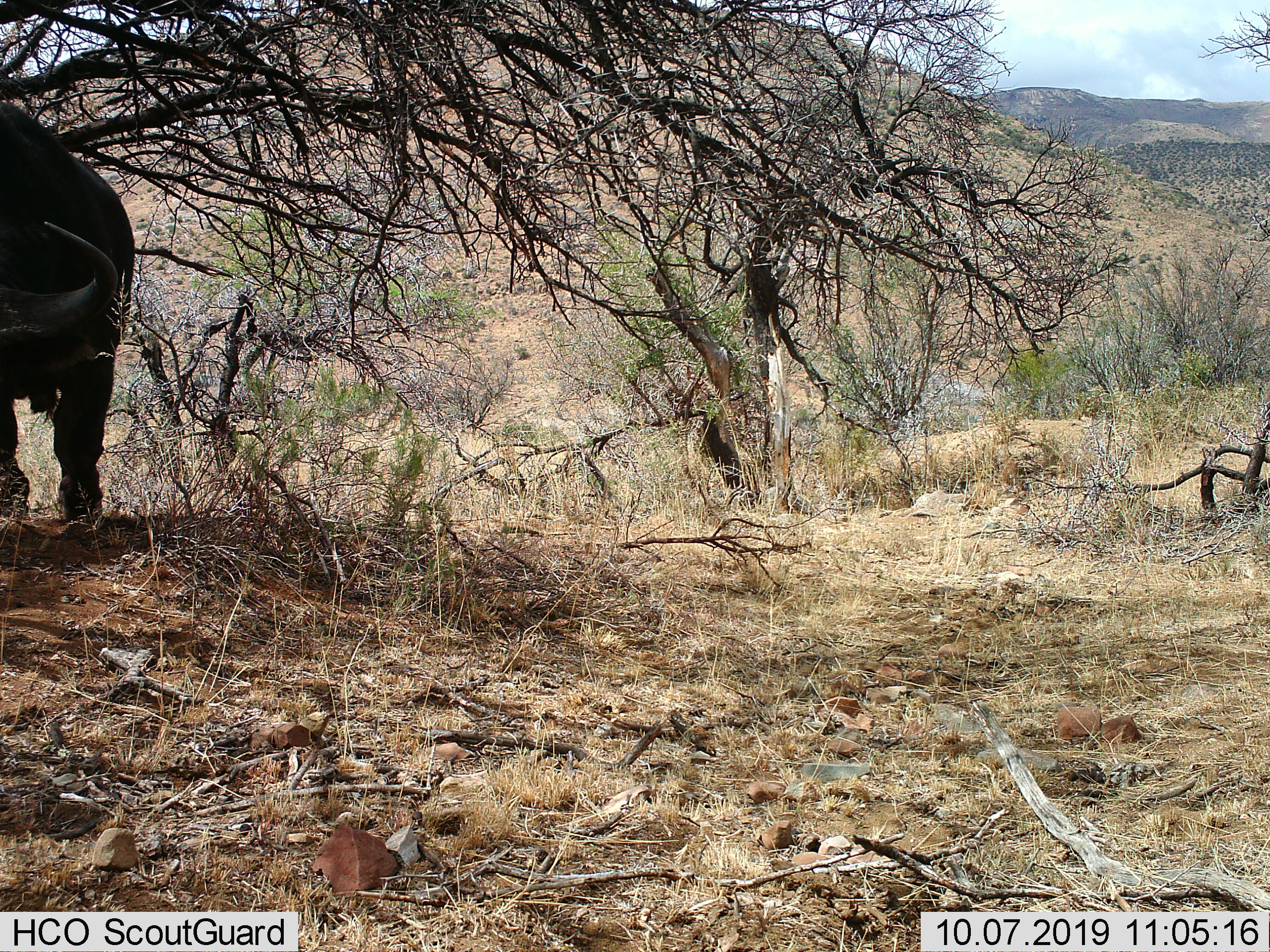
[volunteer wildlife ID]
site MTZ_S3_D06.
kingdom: Animalia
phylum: Chordata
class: Mammalia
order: Artiodactyla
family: Bovidae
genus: Syncerus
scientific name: Syncerus caffer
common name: african buffalo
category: buffalo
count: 1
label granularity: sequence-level